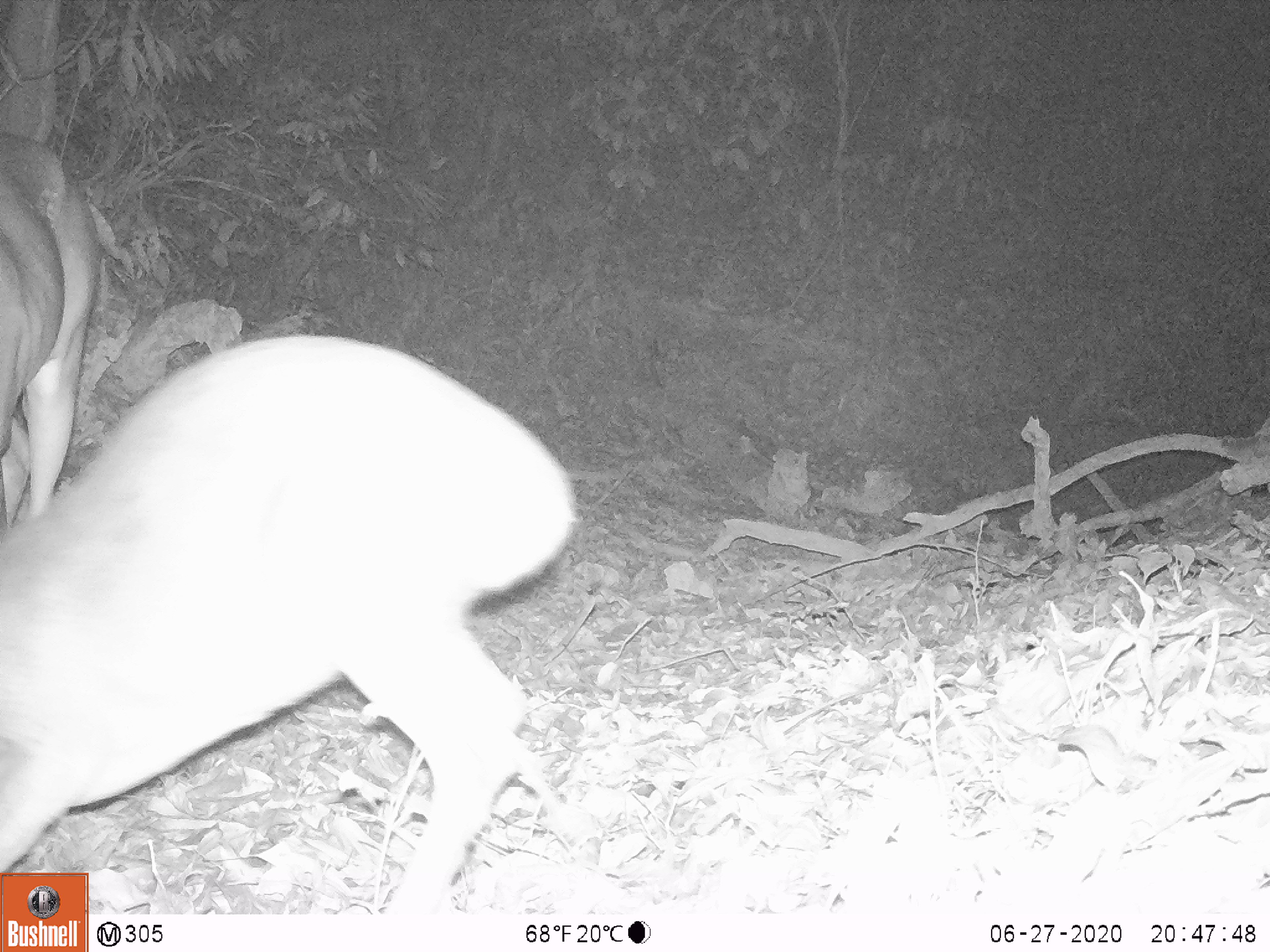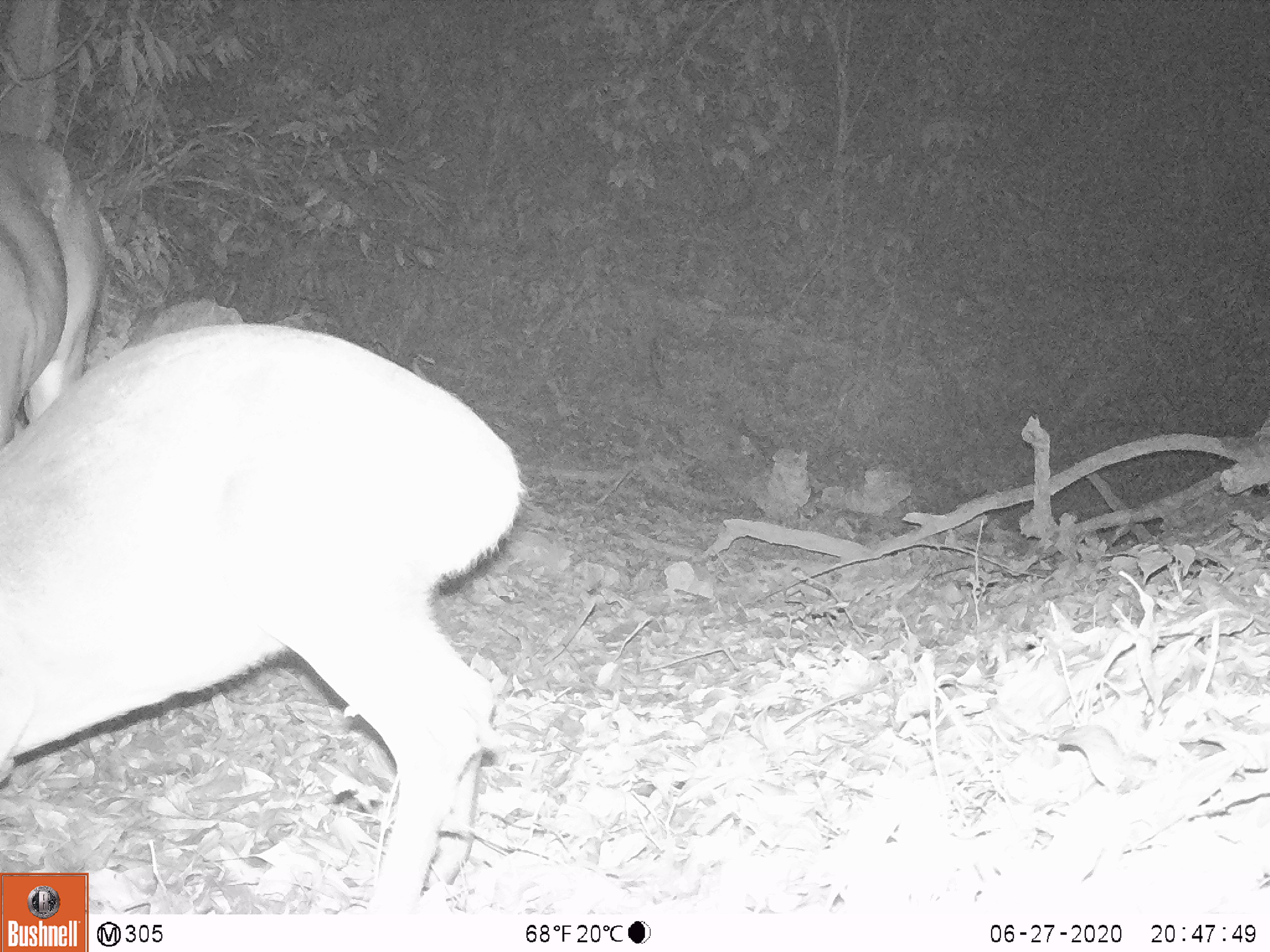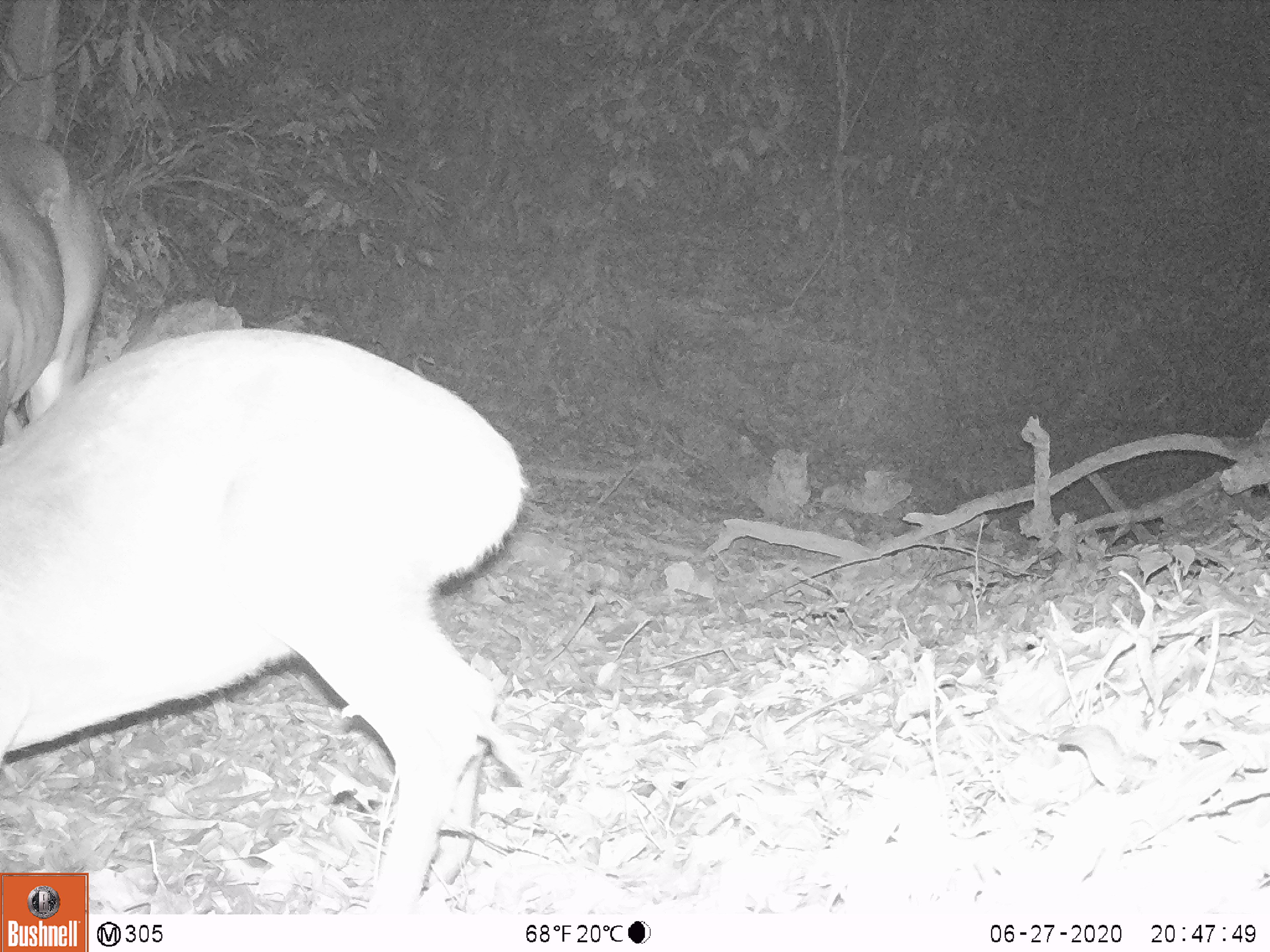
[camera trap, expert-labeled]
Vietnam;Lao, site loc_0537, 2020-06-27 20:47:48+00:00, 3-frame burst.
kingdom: Animalia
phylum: Chordata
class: Mammalia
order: Artiodactyla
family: Cervidae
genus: Muntiacus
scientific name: Muntiacus vuquangensis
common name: large-antlered muntjac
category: large antlered muntjac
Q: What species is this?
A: Large antlered muntjac (large-antlered muntjac) (Muntiacus vuquangensis).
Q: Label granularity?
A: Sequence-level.